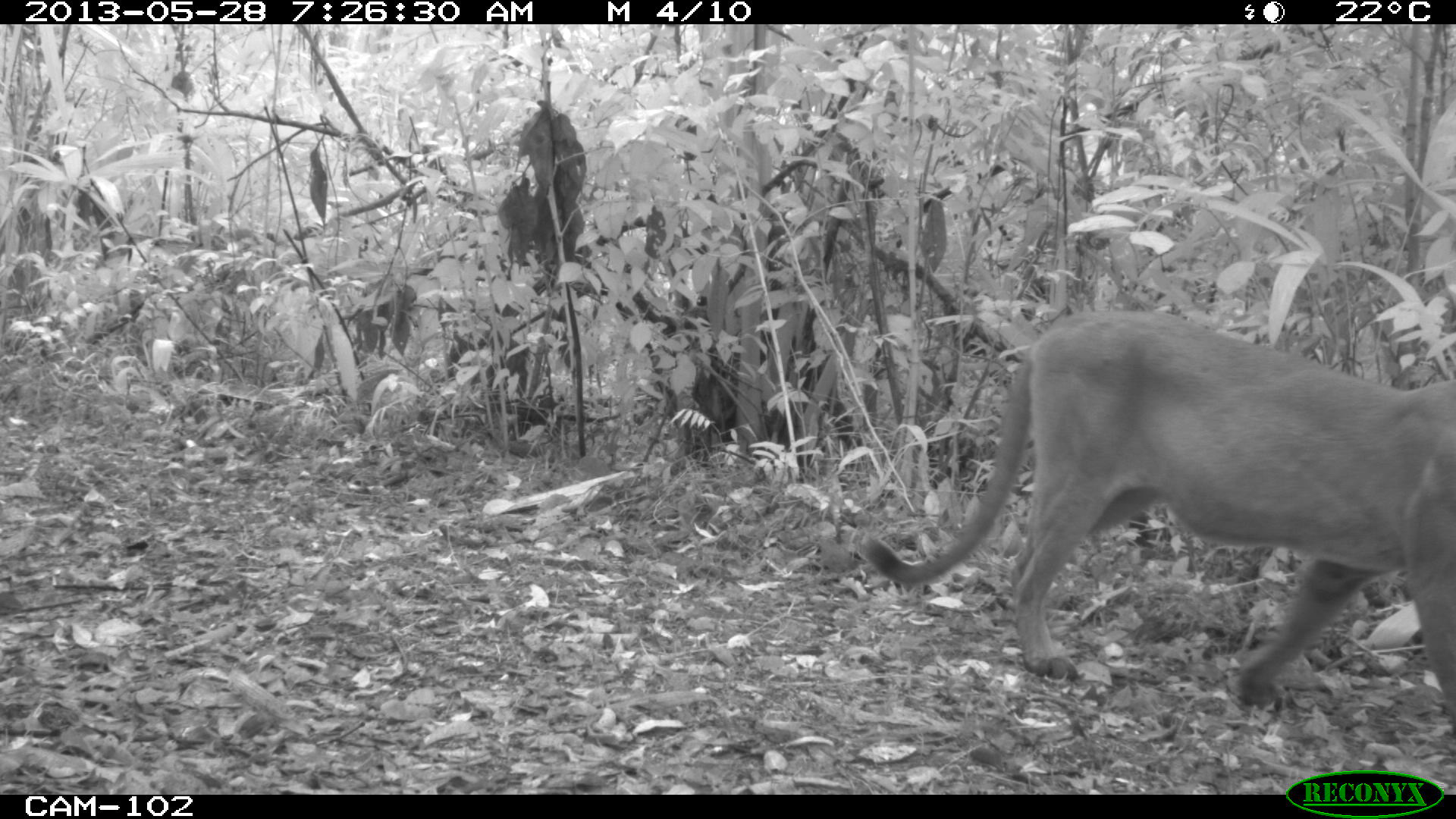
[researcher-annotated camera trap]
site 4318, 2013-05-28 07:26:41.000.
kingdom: Animalia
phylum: Chordata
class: Mammalia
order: Carnivora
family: Felidae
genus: Puma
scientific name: Puma concolor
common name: mountain lion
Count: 1.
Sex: male.